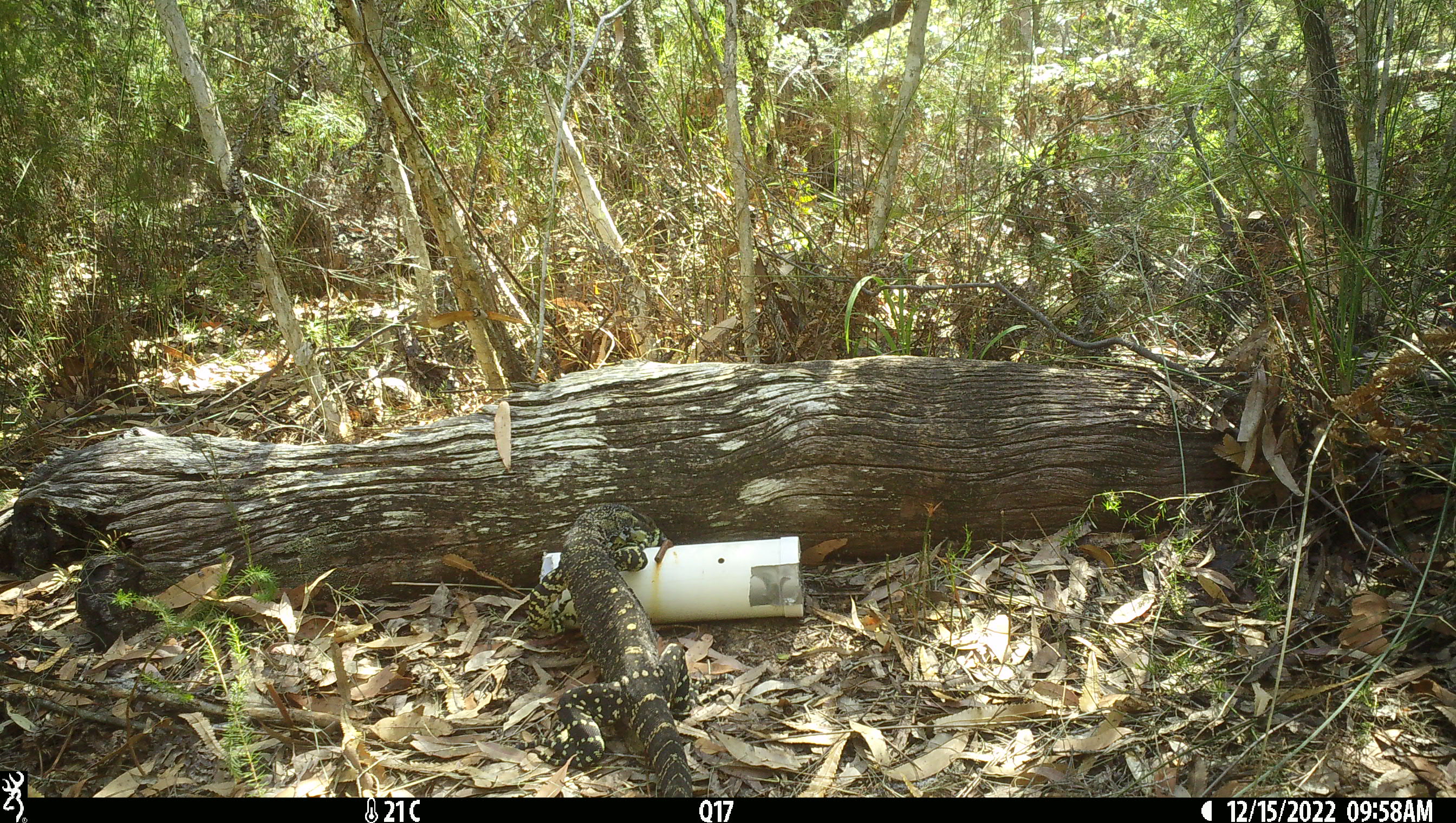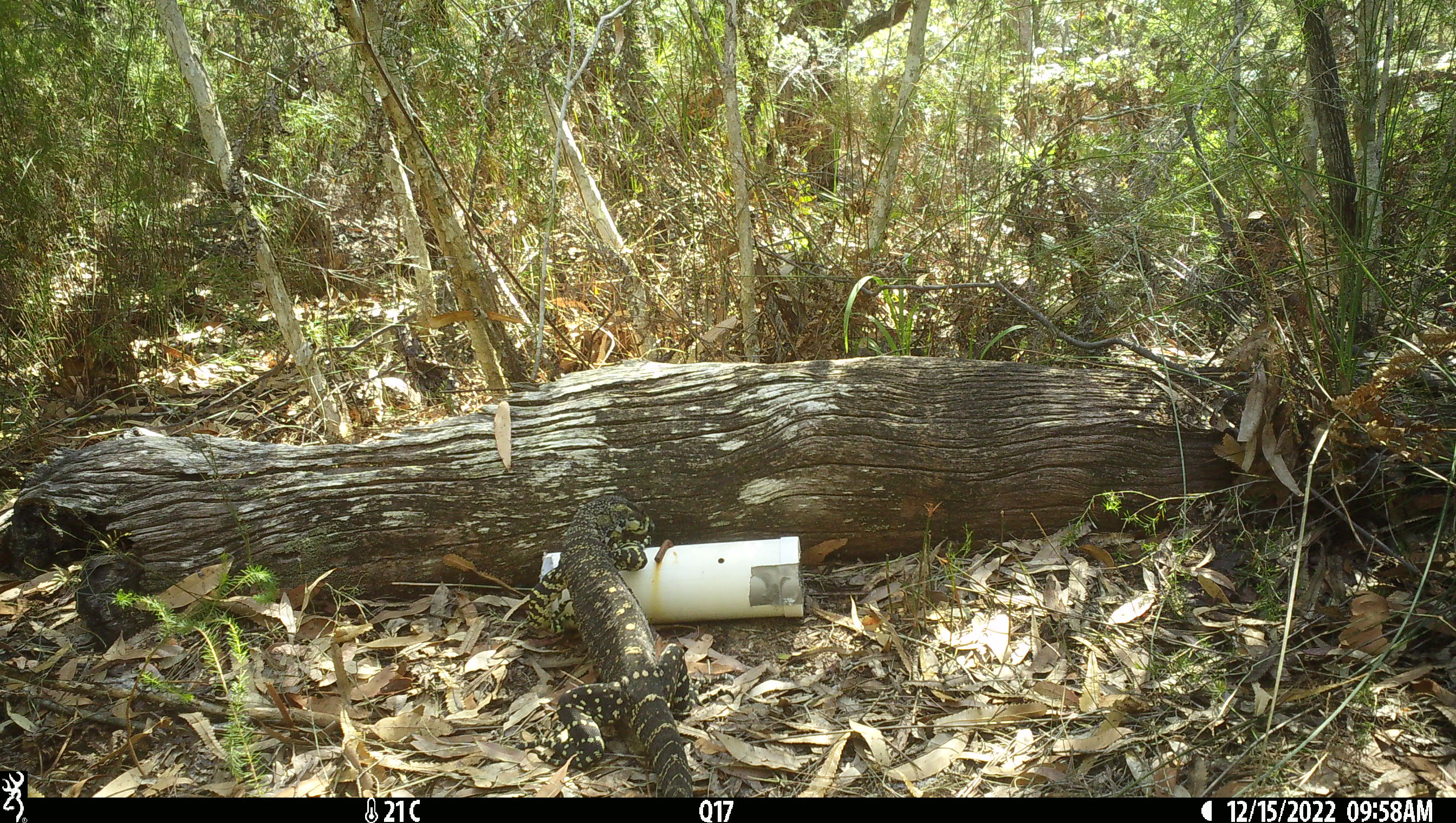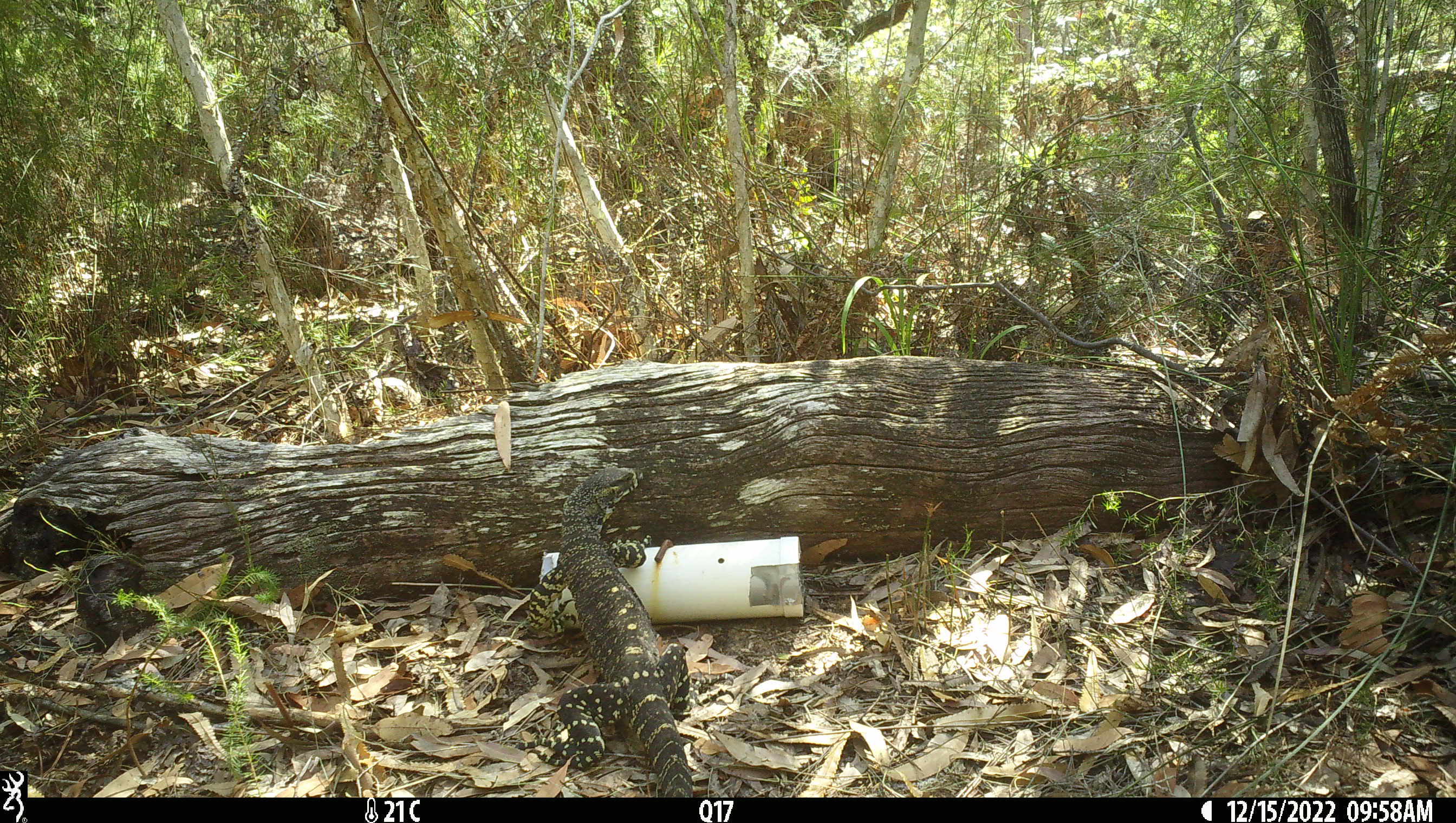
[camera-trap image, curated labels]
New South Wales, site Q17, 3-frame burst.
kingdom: Animalia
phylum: Chordata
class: Reptilia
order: Squamata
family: Varanidae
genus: Varanus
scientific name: Varanus varius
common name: lace monitor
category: goanna